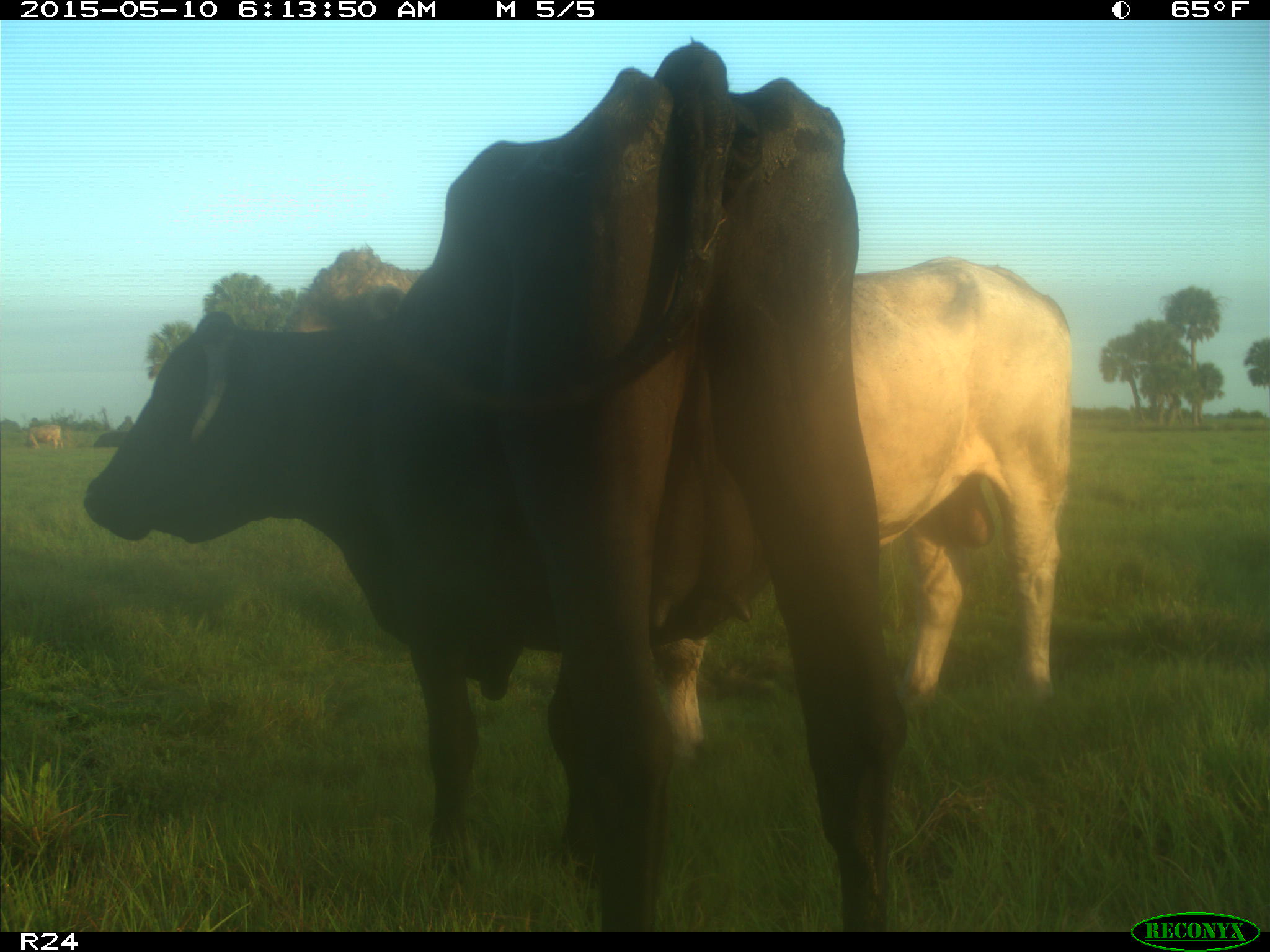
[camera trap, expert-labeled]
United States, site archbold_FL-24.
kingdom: Animalia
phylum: Chordata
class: Mammalia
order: Artiodactyla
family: Bovidae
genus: Bos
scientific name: Bos taurus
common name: domestic cow